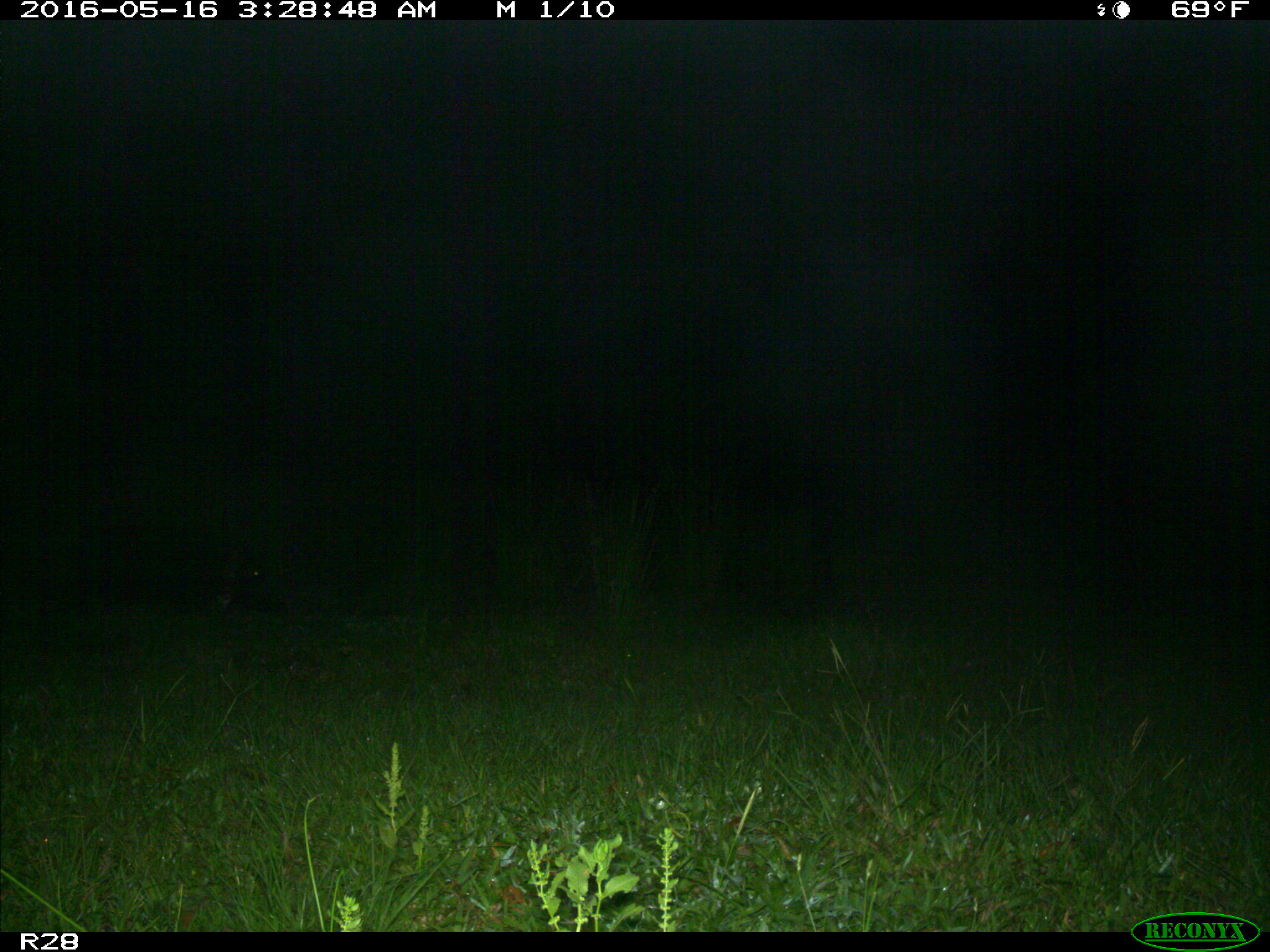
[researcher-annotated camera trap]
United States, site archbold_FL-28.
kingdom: Animalia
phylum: Chordata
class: Mammalia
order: Artiodactyla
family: Suidae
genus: Sus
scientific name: Sus scrofa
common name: wild boar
Sus scrofa (wild boar).